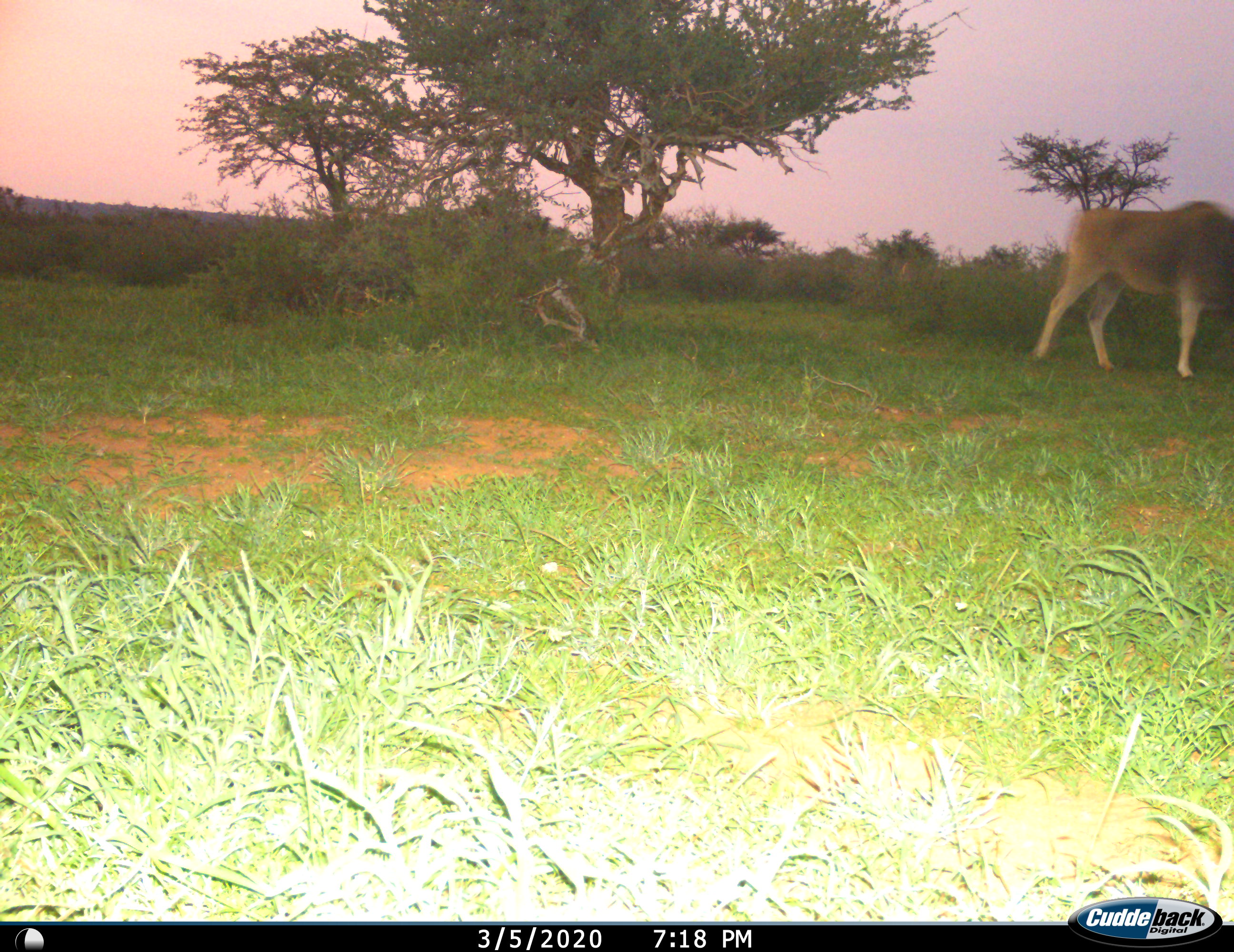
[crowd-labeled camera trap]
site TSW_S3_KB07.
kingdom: Animalia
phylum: Chordata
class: Mammalia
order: Artiodactyla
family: Bovidae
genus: Tragelaphus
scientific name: Tragelaphus oryx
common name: eland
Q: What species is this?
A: Eland (Tragelaphus oryx).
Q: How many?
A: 1.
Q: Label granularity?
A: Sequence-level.